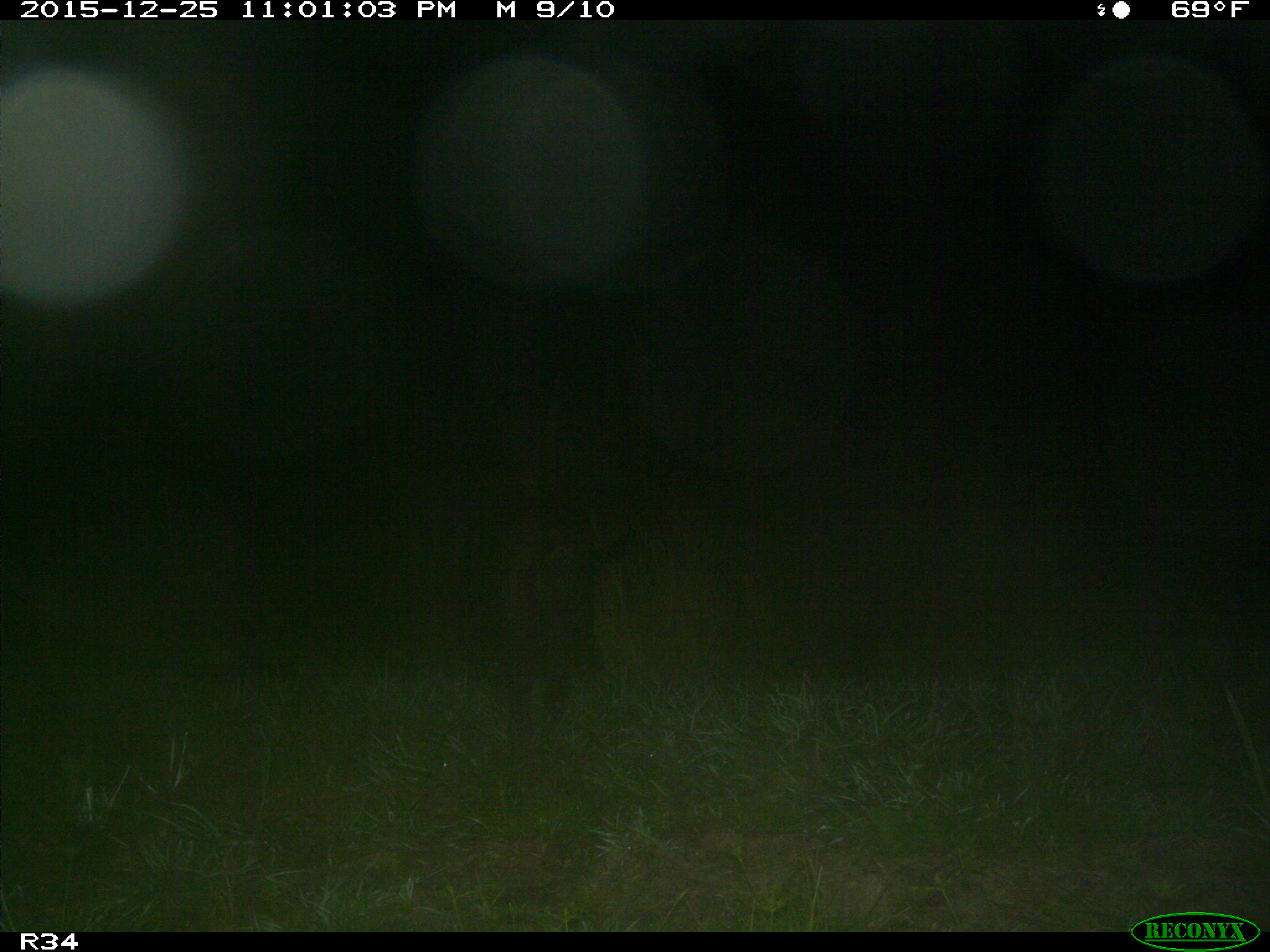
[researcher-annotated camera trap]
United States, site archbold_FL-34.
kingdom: Animalia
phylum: Chordata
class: Mammalia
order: Artiodactyla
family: Suidae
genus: Sus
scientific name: Sus scrofa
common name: wild boar